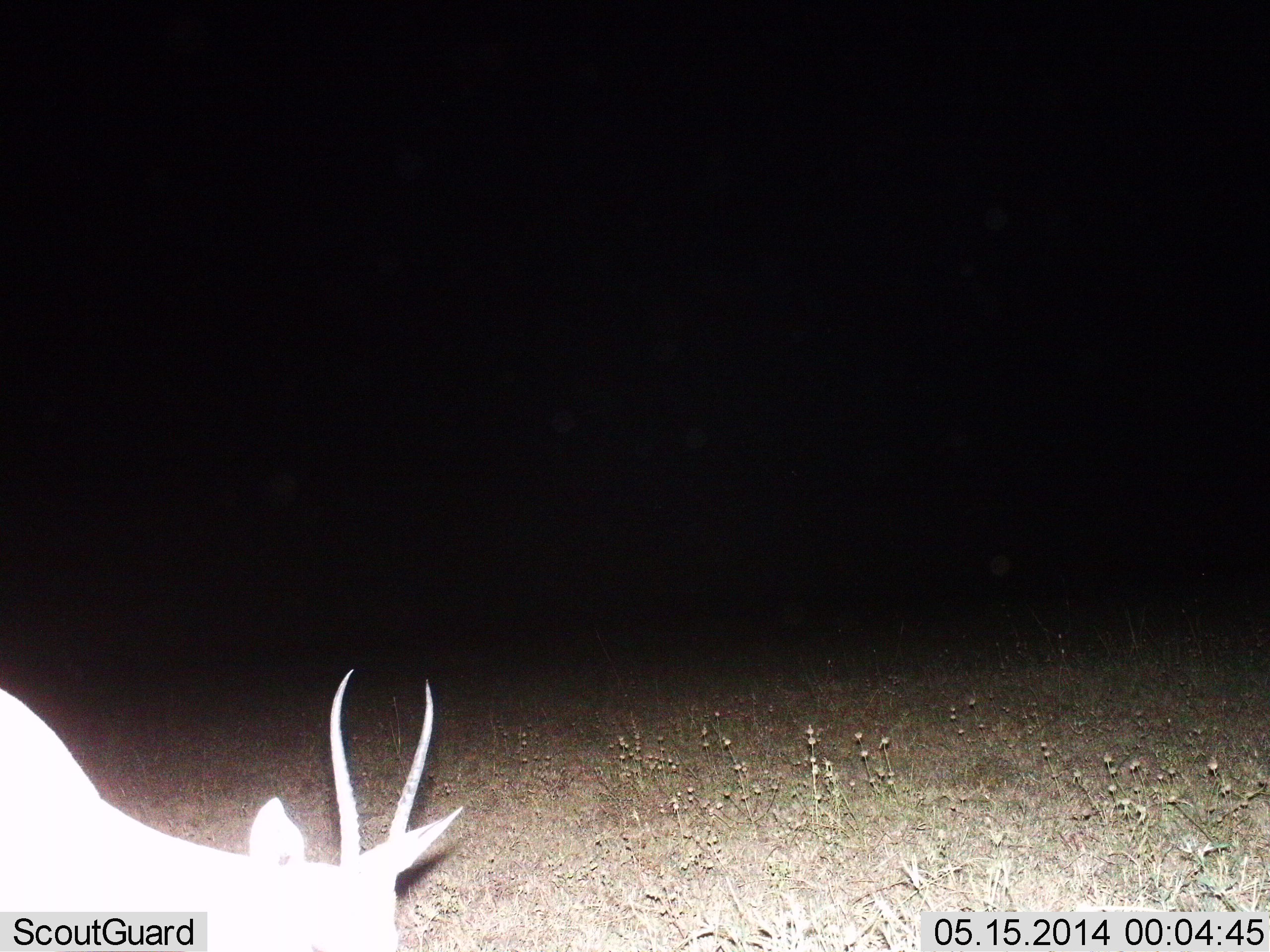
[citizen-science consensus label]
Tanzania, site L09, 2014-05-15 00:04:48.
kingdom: Animalia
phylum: Chordata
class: Mammalia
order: Artiodactyla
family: Bovidae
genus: Nanger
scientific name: Nanger granti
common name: grant's gazelle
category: gazellegrants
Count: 1.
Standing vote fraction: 40%.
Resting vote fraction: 0%.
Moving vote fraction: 0%.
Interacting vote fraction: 0%.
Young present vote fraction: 0%.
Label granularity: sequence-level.